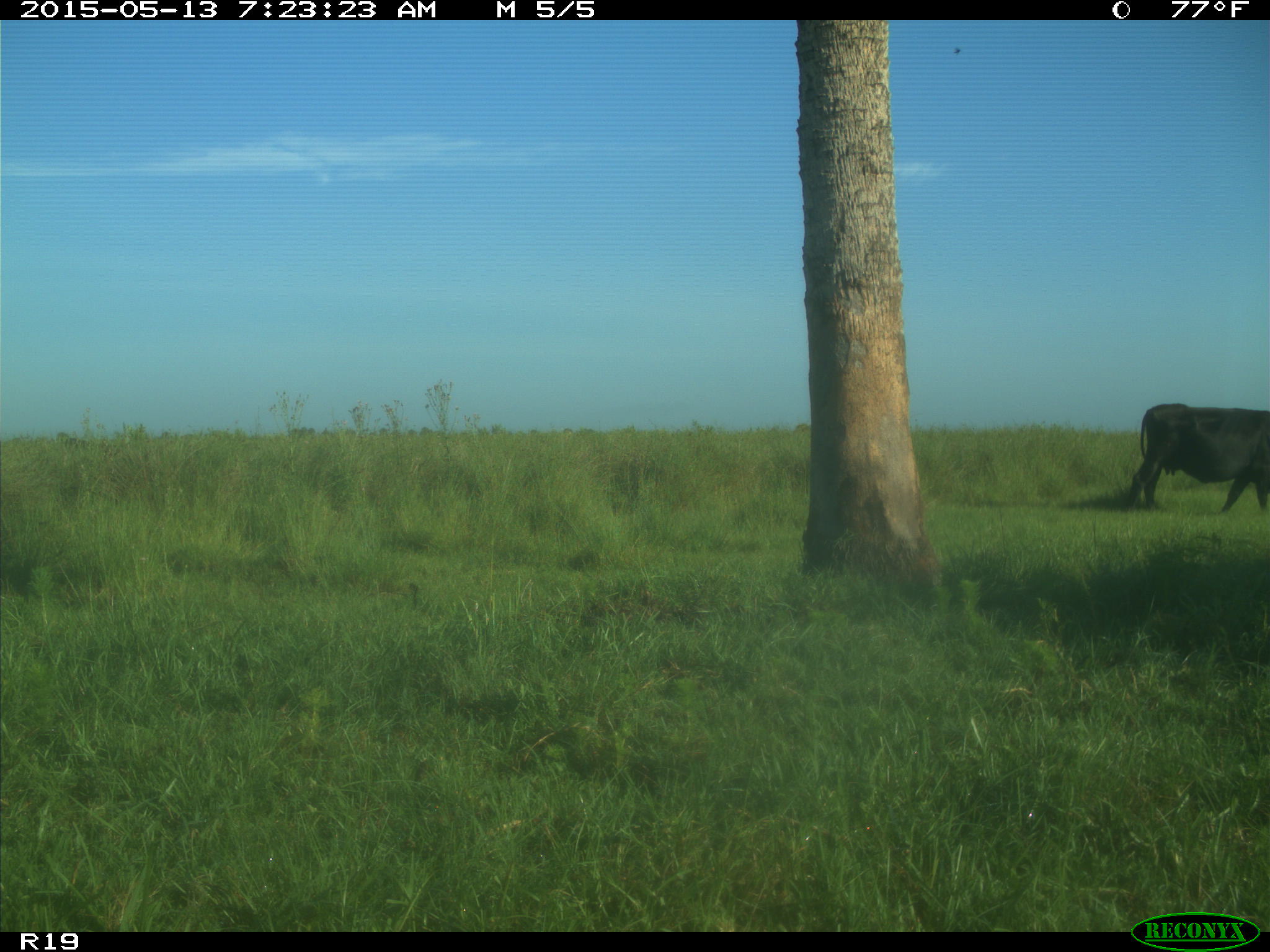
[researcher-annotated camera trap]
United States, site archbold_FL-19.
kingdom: Animalia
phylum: Chordata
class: Mammalia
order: Artiodactyla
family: Bovidae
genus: Bos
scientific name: Bos taurus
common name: domestic cow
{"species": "Bos taurus (domestic cow)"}